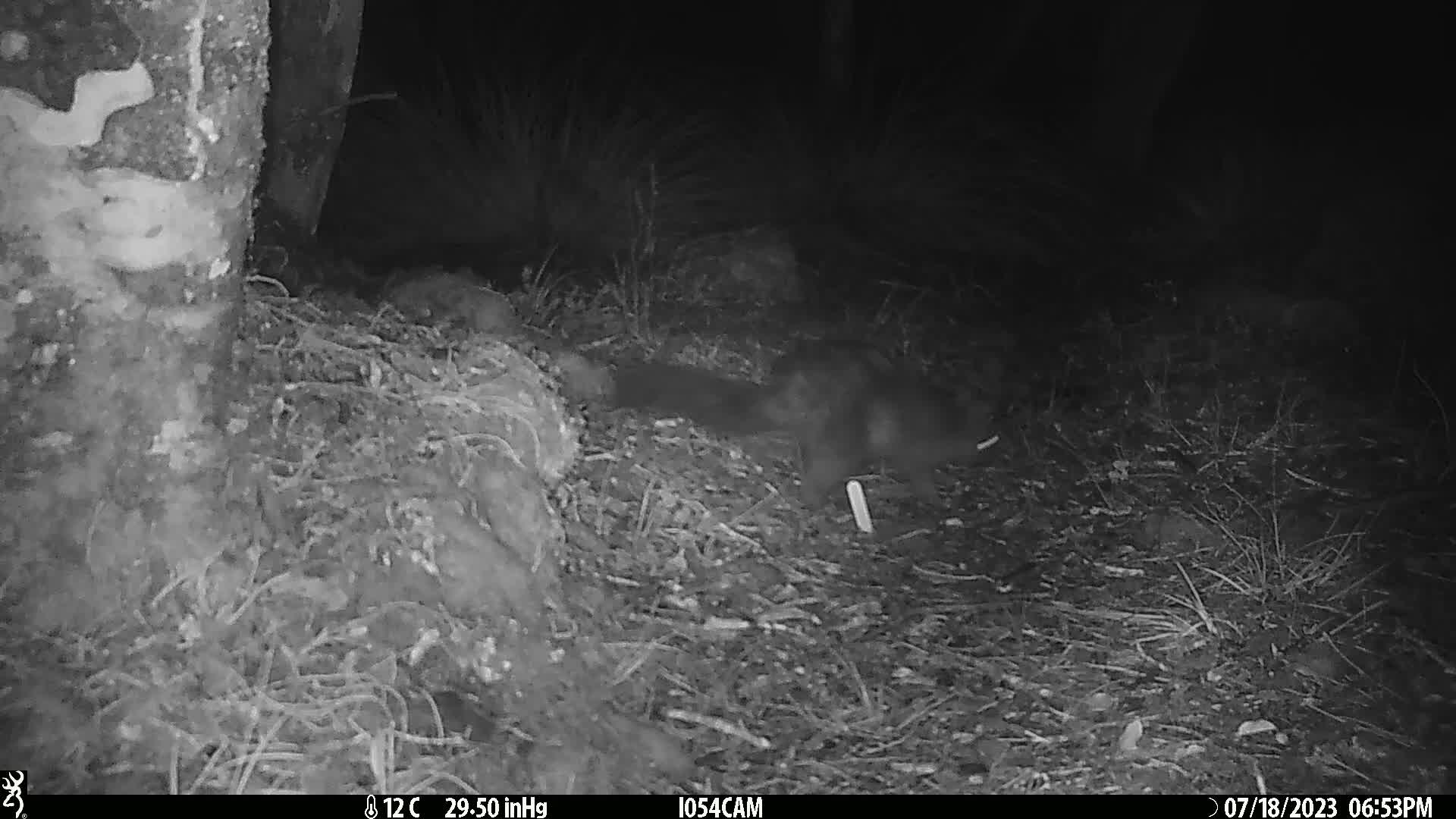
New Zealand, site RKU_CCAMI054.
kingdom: Animalia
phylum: Chordata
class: Mammalia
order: Diprotodontia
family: Phalangeridae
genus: Trichosurus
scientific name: Trichosurus vulpecula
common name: common brushtail possum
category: possum